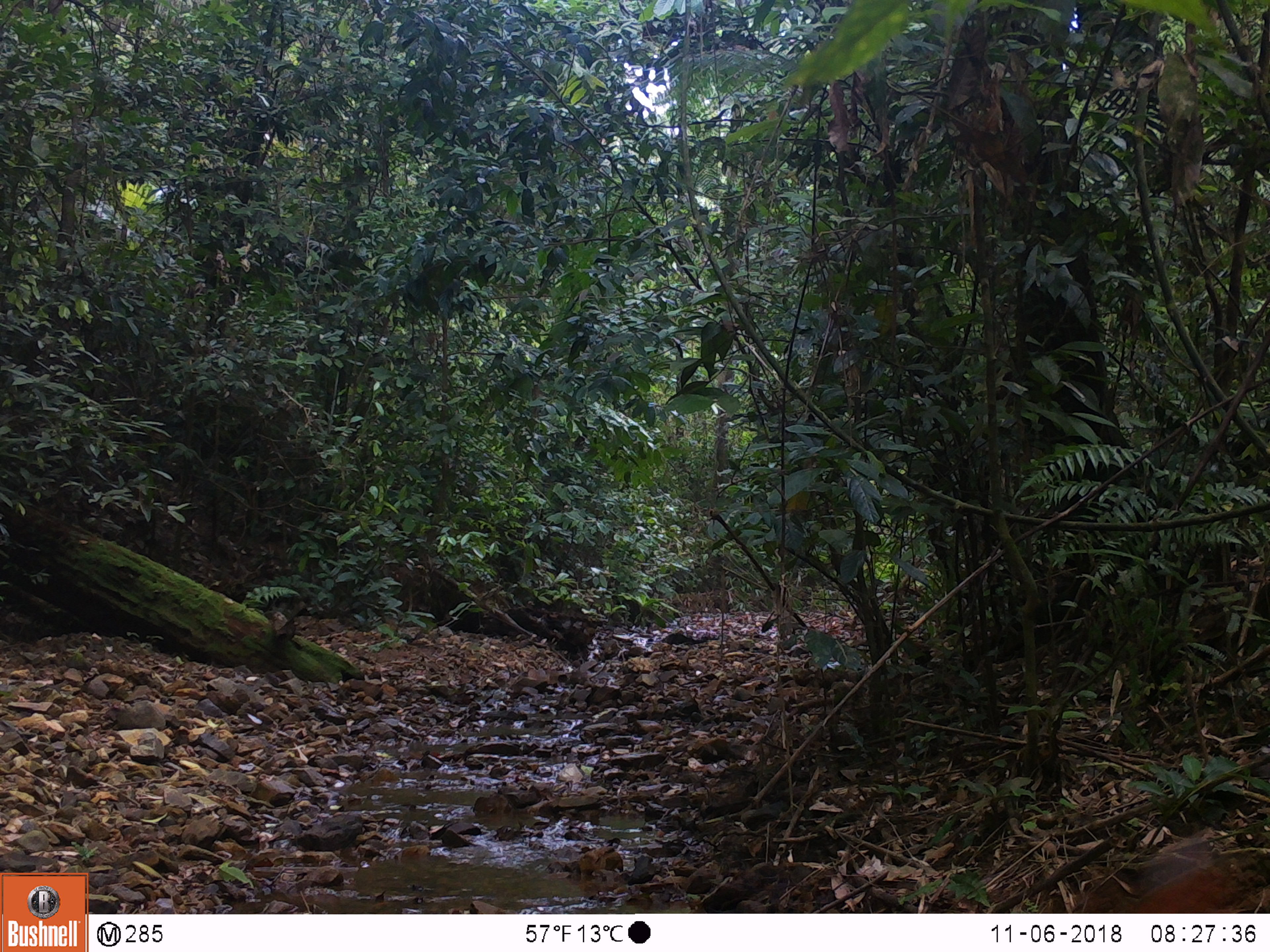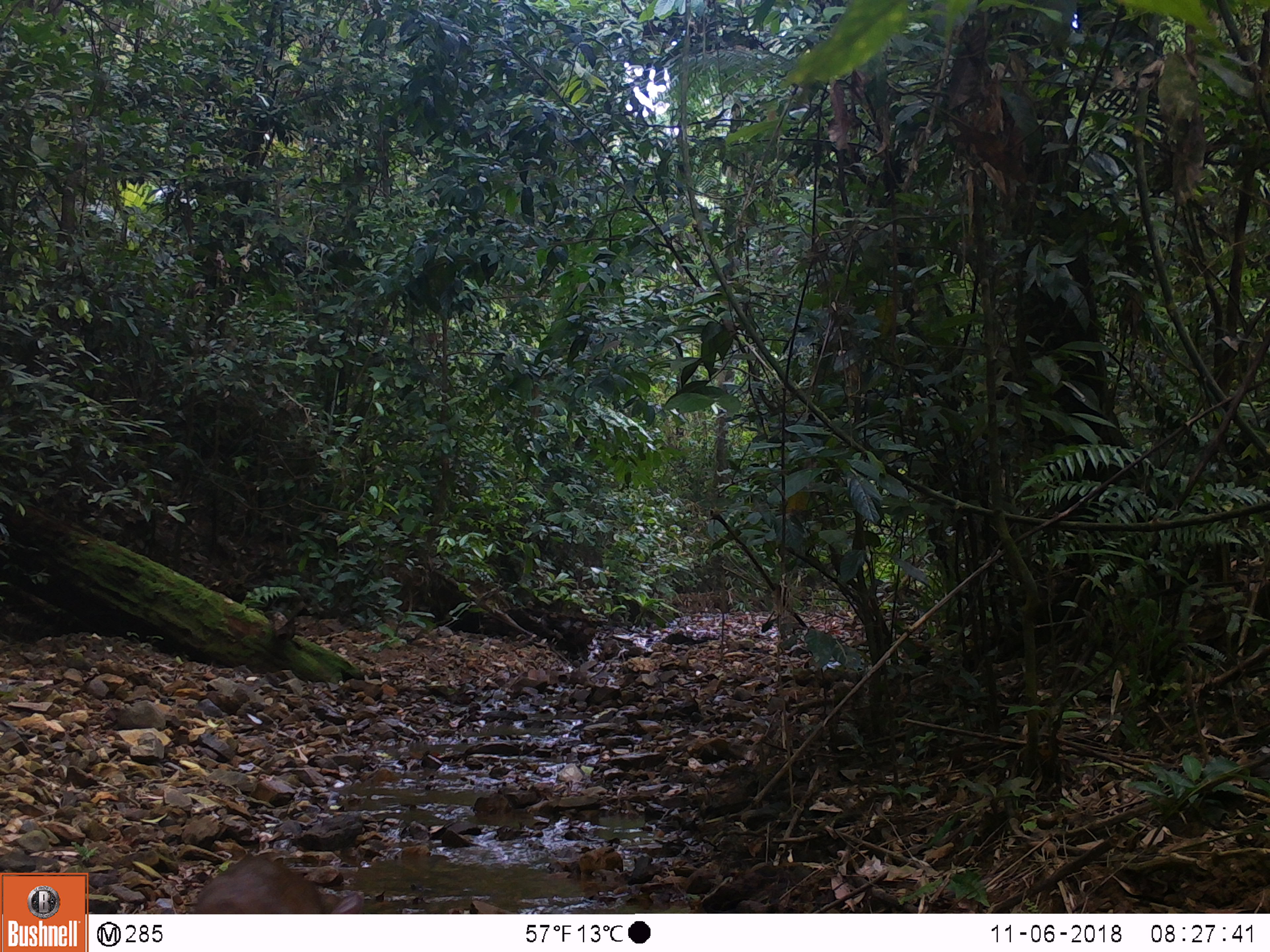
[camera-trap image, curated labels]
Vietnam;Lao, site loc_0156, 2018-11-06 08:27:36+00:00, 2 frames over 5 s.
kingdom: Animalia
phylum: Chordata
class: Mammalia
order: Artiodactyla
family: Cervidae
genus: Muntiacus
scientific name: Muntiacus rooseveltorum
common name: roosevelt's muntjac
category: roosevelts muntjac group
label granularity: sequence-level